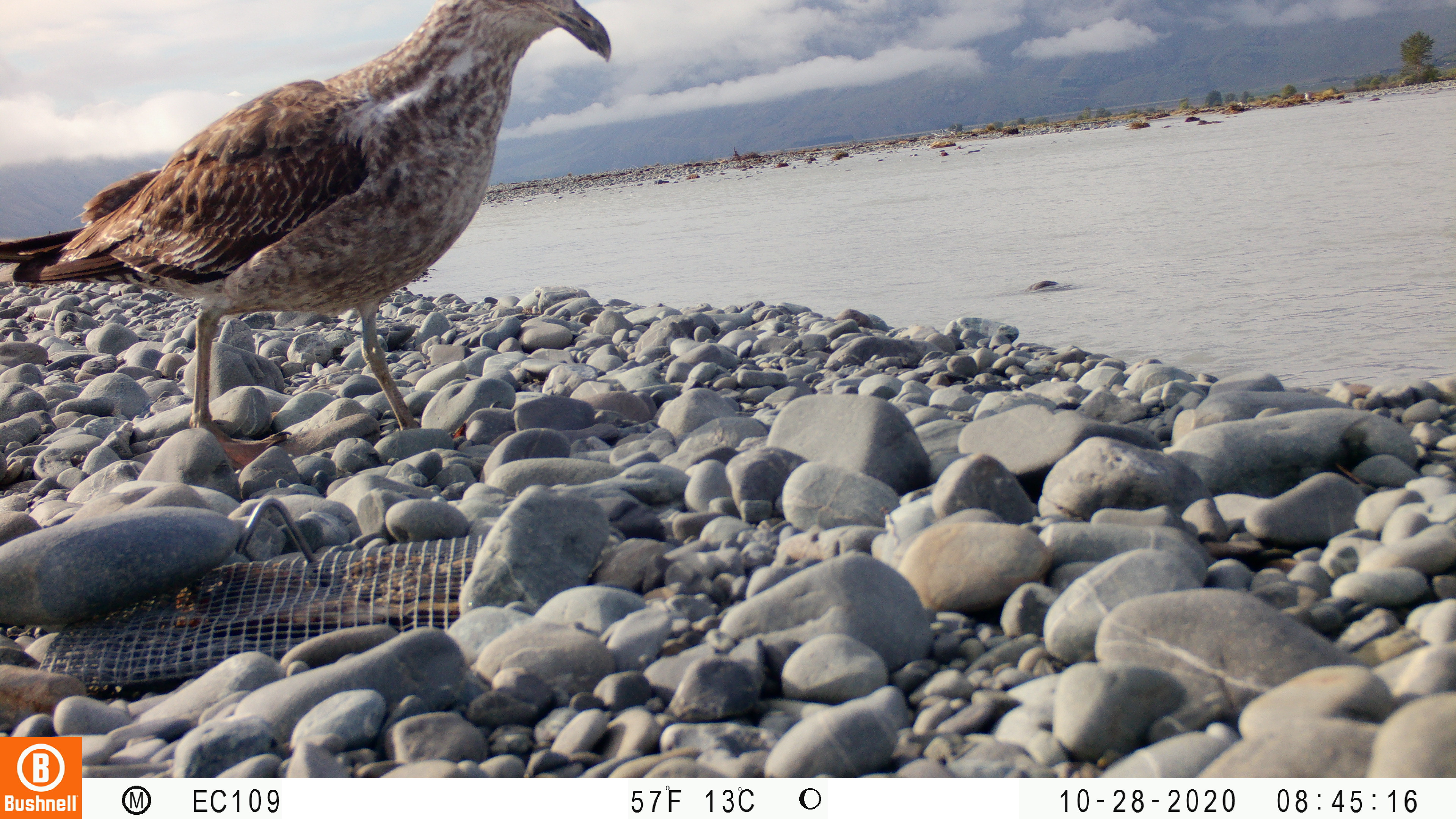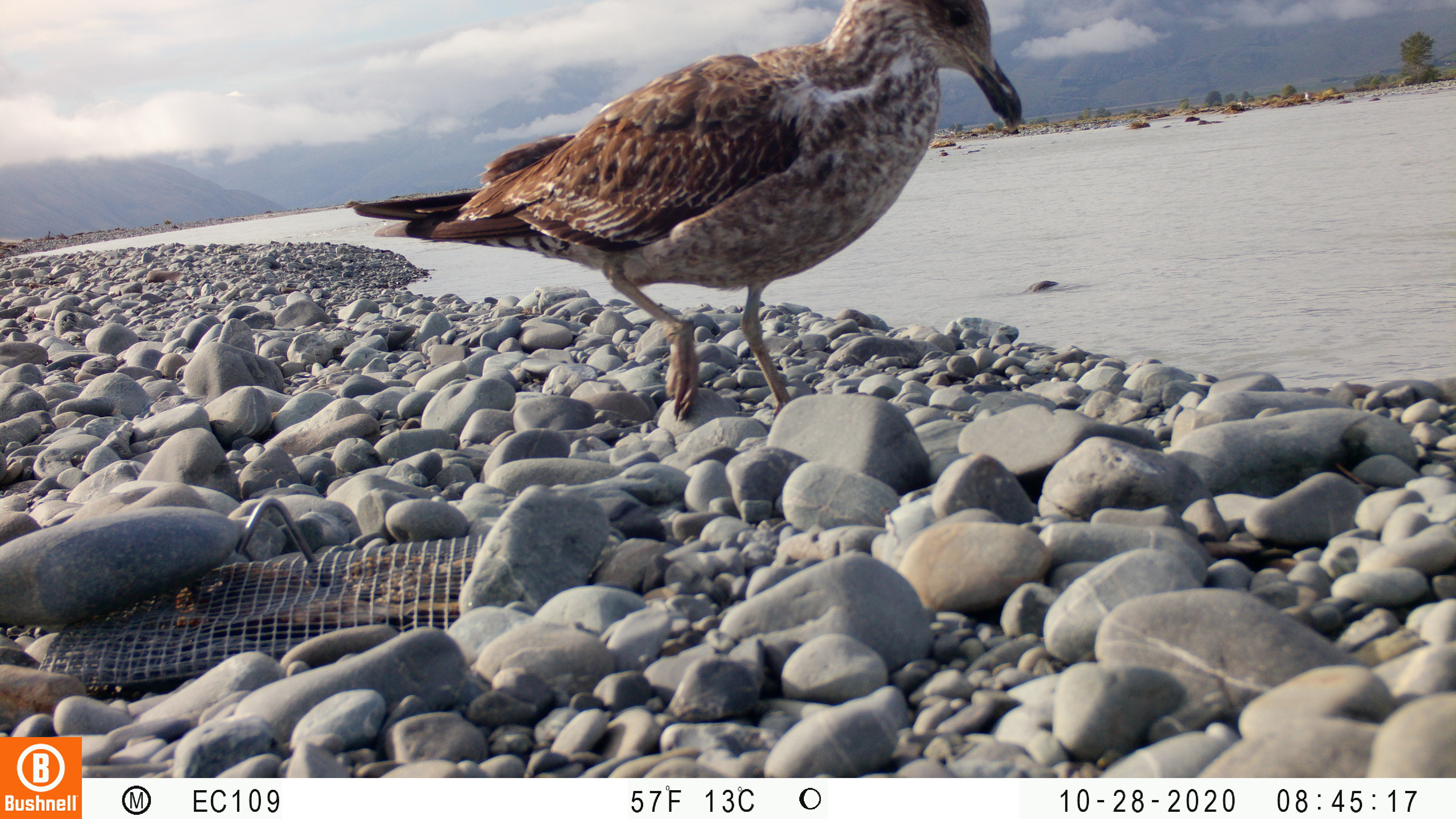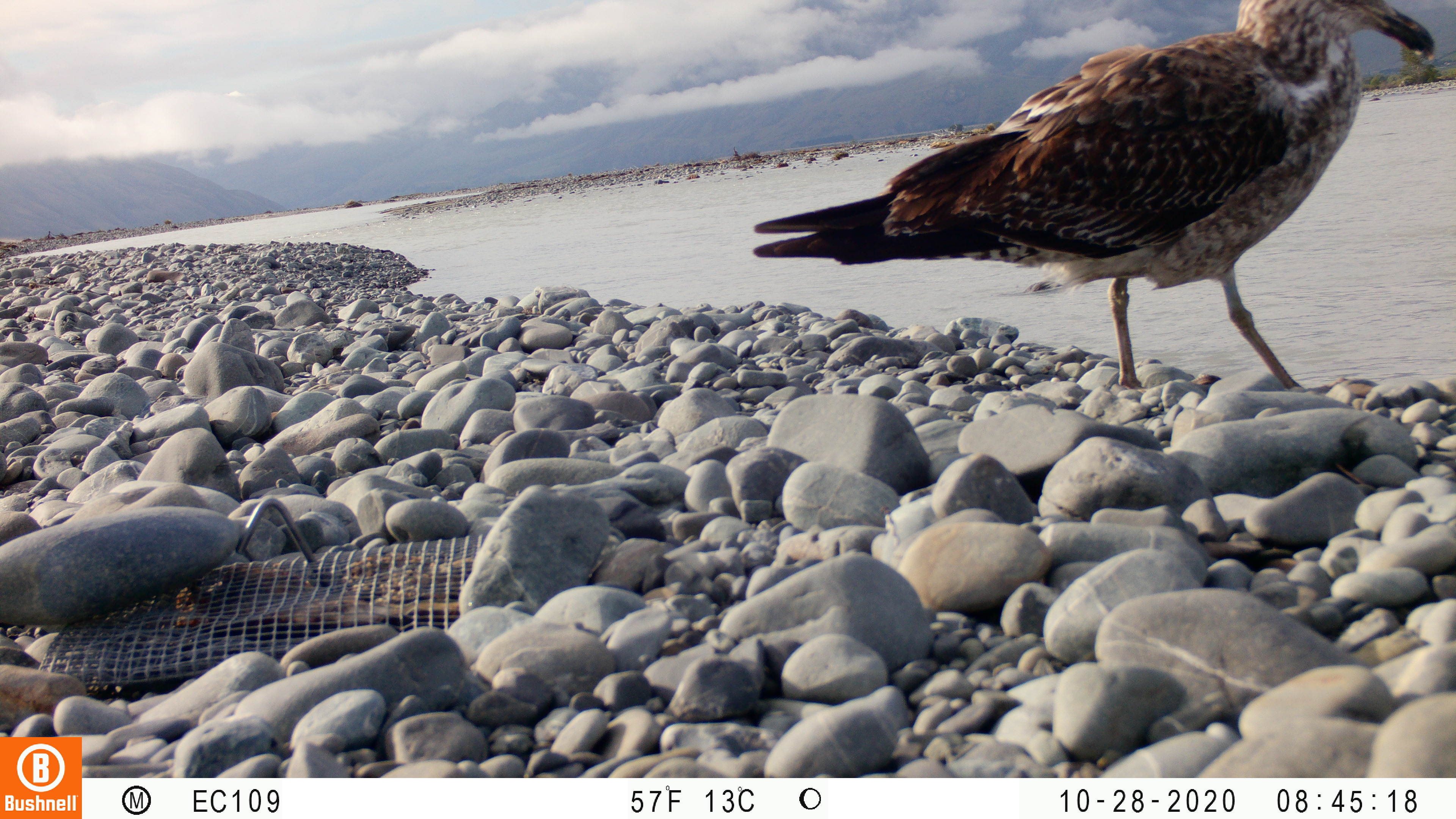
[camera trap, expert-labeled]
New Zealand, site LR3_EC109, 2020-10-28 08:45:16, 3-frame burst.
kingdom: Animalia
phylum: Chordata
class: Aves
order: Charadriiformes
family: Laridae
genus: Larus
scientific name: Larus fuscus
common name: black-backed gull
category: black backed gull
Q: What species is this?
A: Black backed gull (black-backed gull) (Larus fuscus).